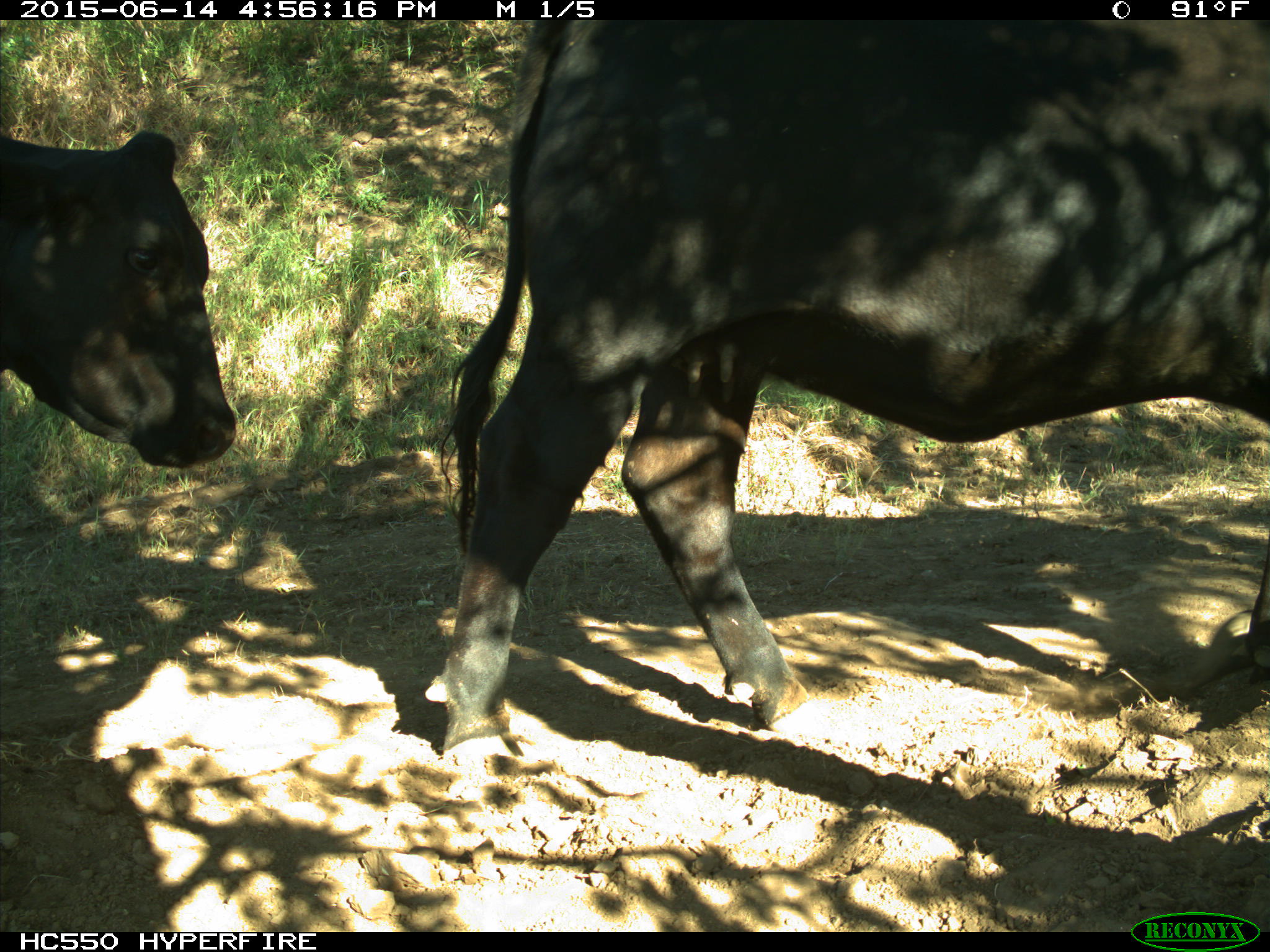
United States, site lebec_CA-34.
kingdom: Animalia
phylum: Chordata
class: Mammalia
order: Artiodactyla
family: Bovidae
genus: Bos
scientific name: Bos taurus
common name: domestic cow